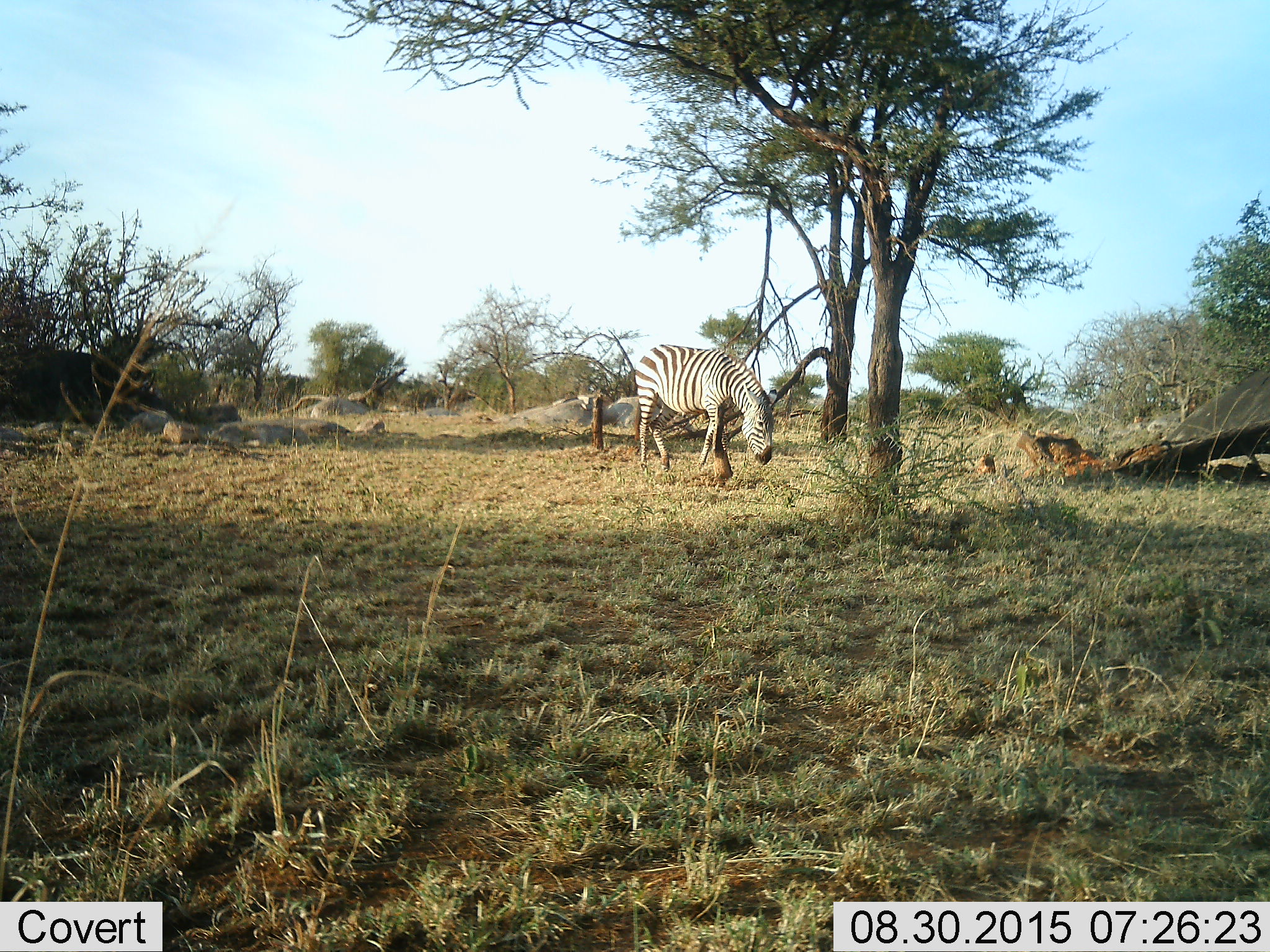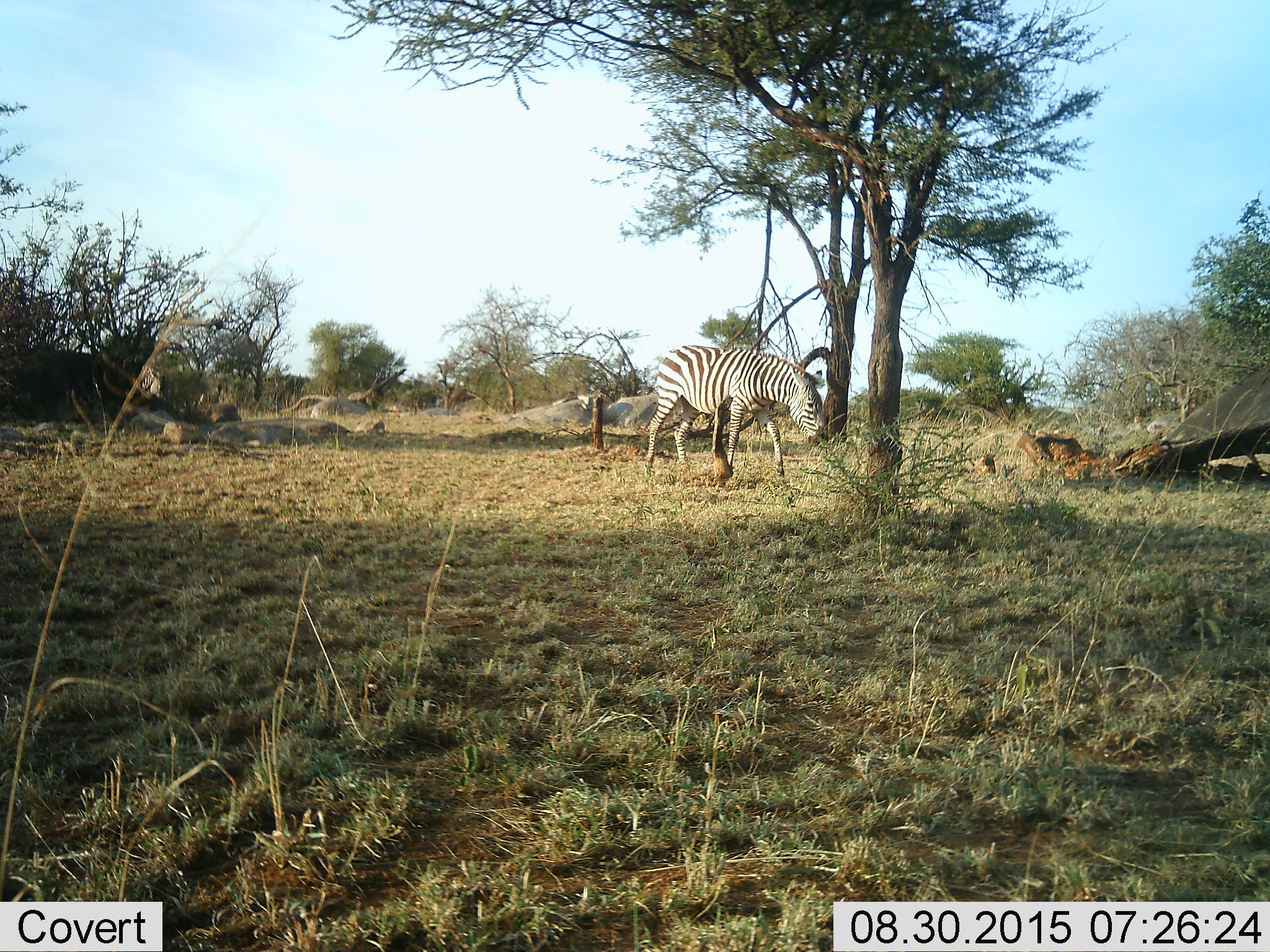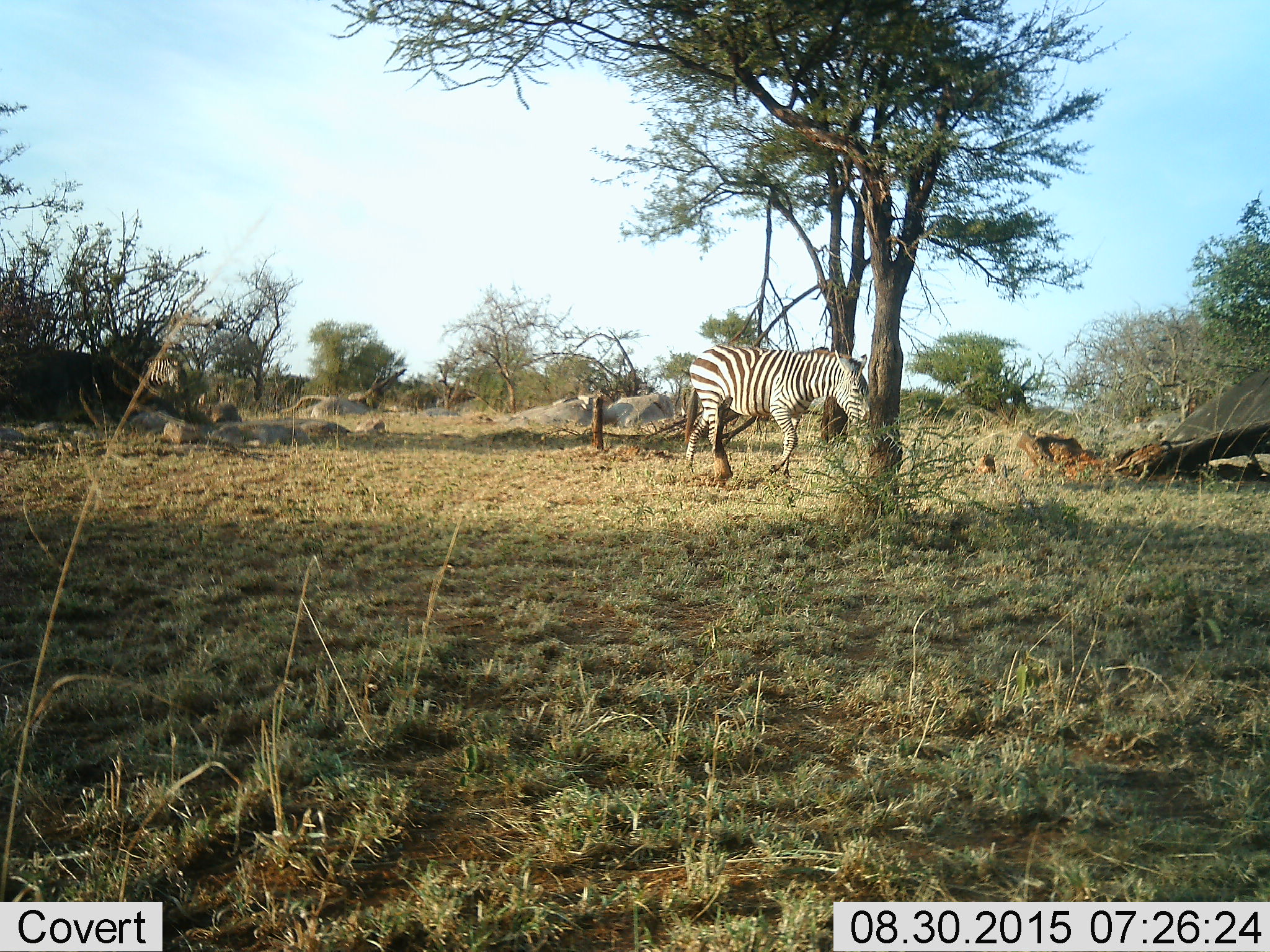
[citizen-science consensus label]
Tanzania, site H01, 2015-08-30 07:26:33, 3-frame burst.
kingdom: Animalia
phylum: Chordata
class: Mammalia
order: Perissodactyla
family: Equidae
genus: Equus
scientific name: Equus quagga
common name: plains zebra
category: zebra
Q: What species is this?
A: Zebra (plains zebra) (Equus quagga).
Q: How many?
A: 2.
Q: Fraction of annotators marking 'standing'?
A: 20%.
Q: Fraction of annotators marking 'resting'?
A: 0%.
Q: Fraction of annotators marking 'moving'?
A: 70%.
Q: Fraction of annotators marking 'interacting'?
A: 0%.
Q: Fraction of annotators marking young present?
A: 0%.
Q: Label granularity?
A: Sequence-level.